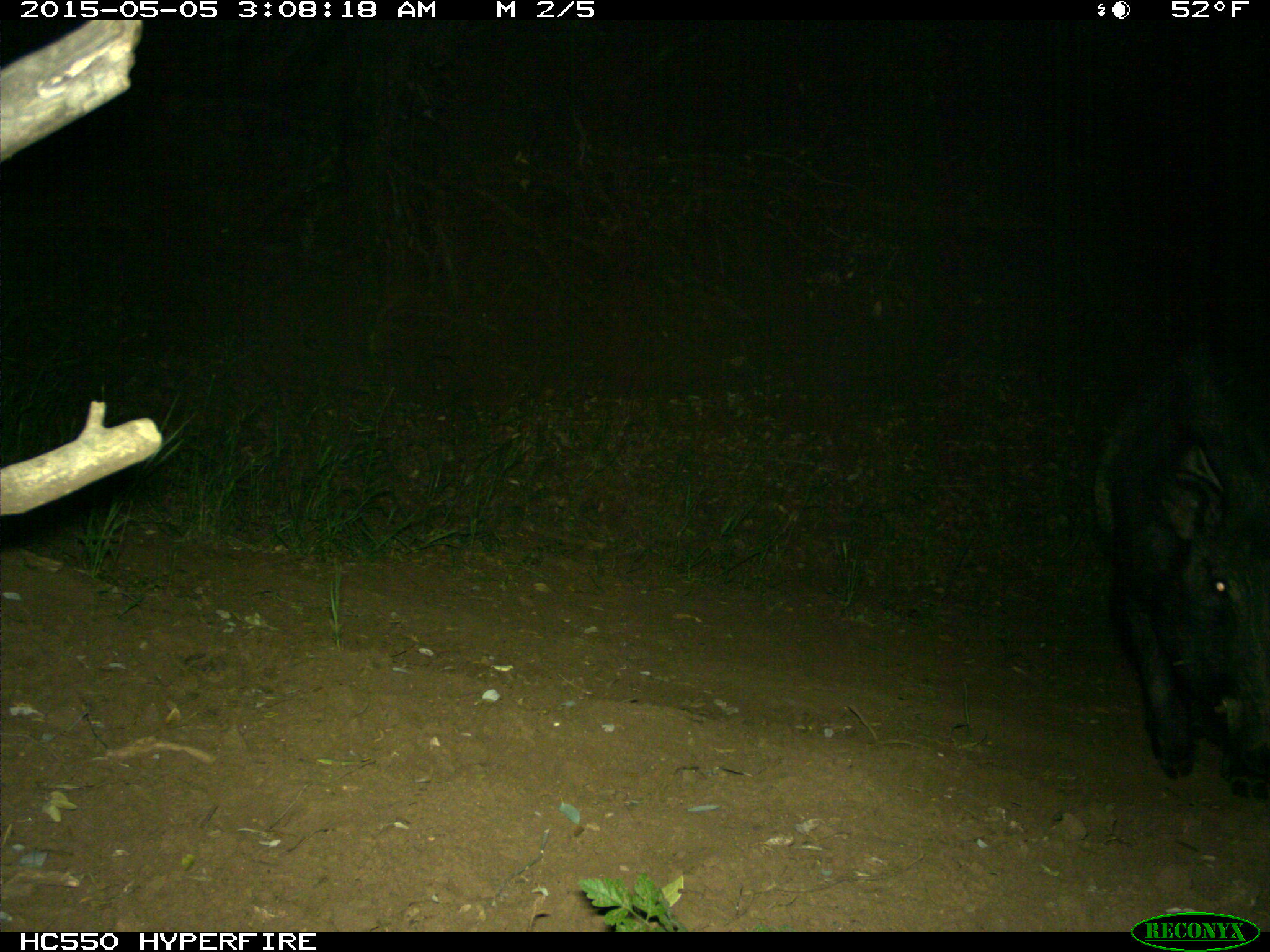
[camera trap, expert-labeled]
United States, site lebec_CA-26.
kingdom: Animalia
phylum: Chordata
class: Mammalia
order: Artiodactyla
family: Suidae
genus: Sus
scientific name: Sus scrofa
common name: wild boar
Sus scrofa (wild boar).